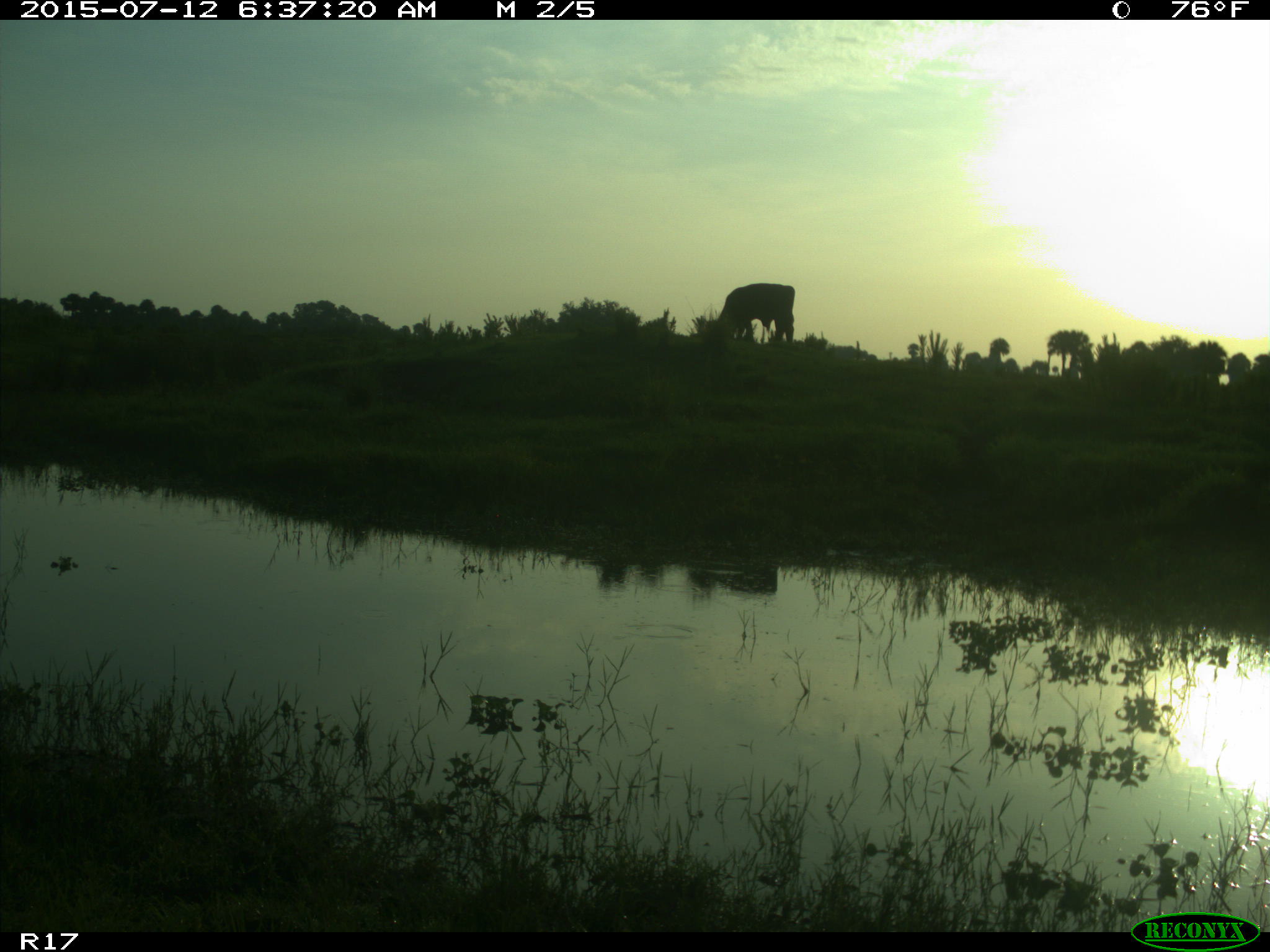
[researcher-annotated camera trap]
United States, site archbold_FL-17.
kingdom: Animalia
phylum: Chordata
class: Mammalia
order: Artiodactyla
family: Bovidae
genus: Bos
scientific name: Bos taurus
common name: domestic cow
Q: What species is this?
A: Bos taurus (domestic cow).